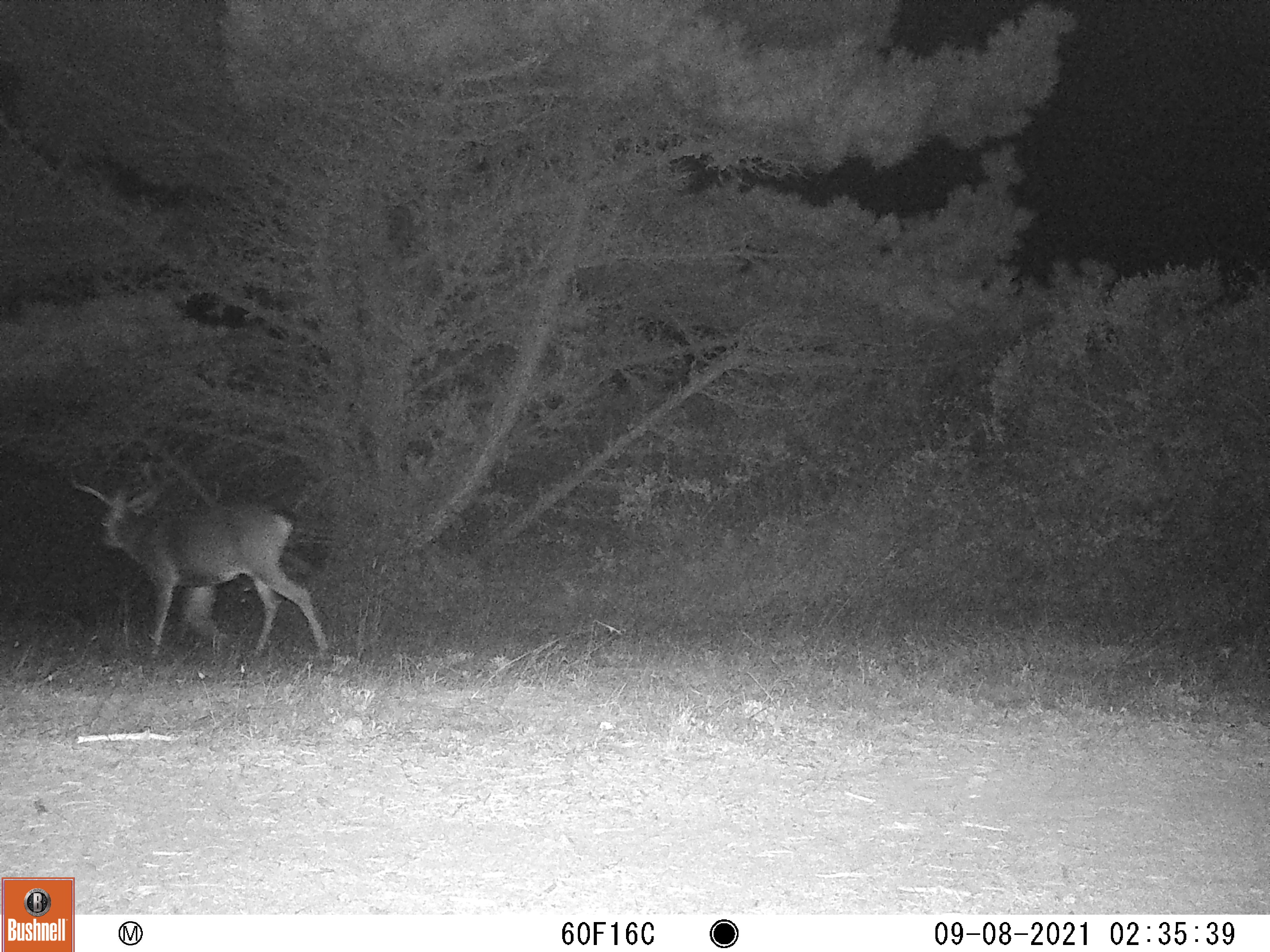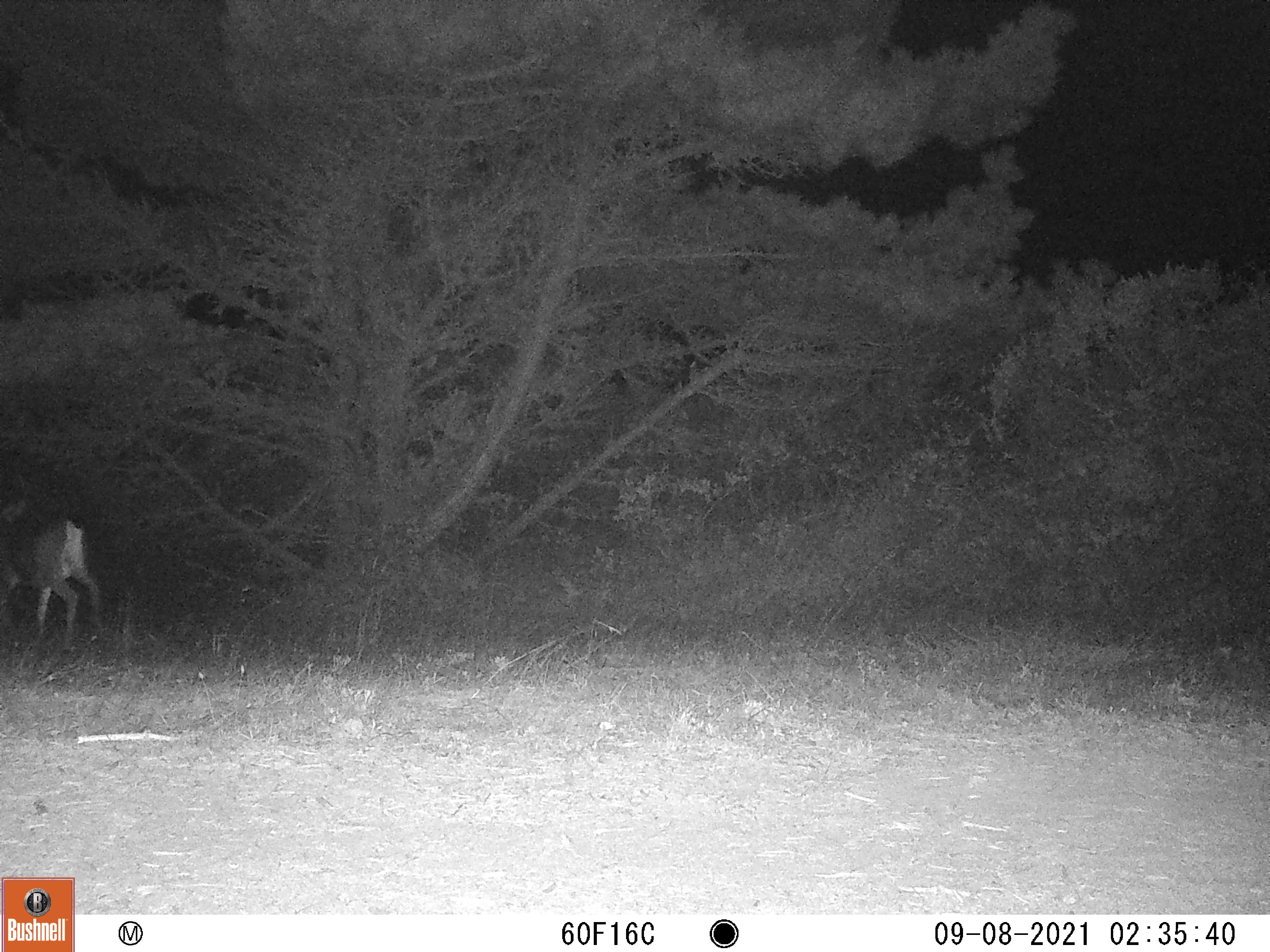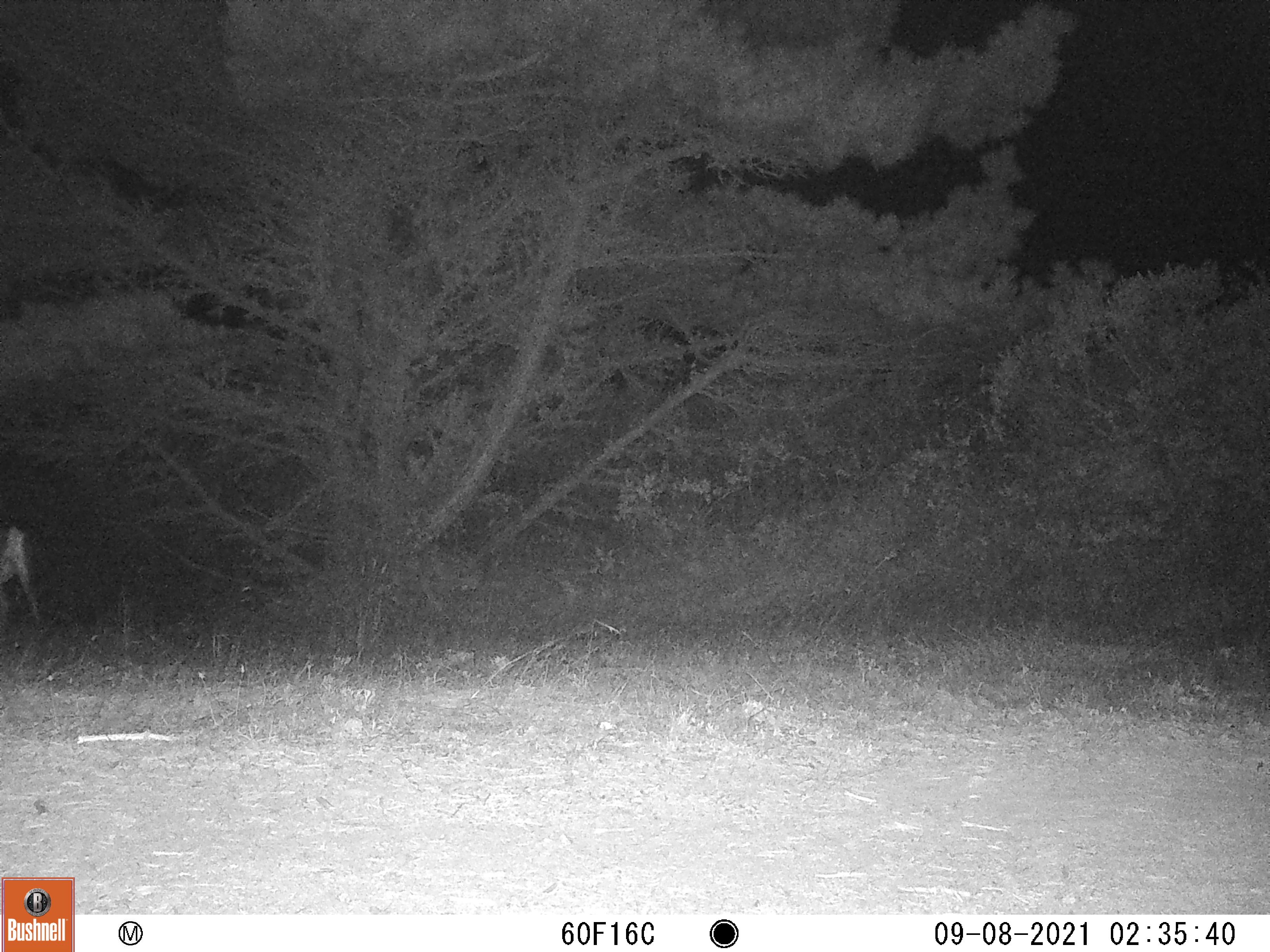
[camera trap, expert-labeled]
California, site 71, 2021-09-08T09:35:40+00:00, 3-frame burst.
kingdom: Animalia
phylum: Chordata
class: Mammalia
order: Artiodactyla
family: Cervidae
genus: Odocoileus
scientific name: Odocoileus hemionus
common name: mule deer